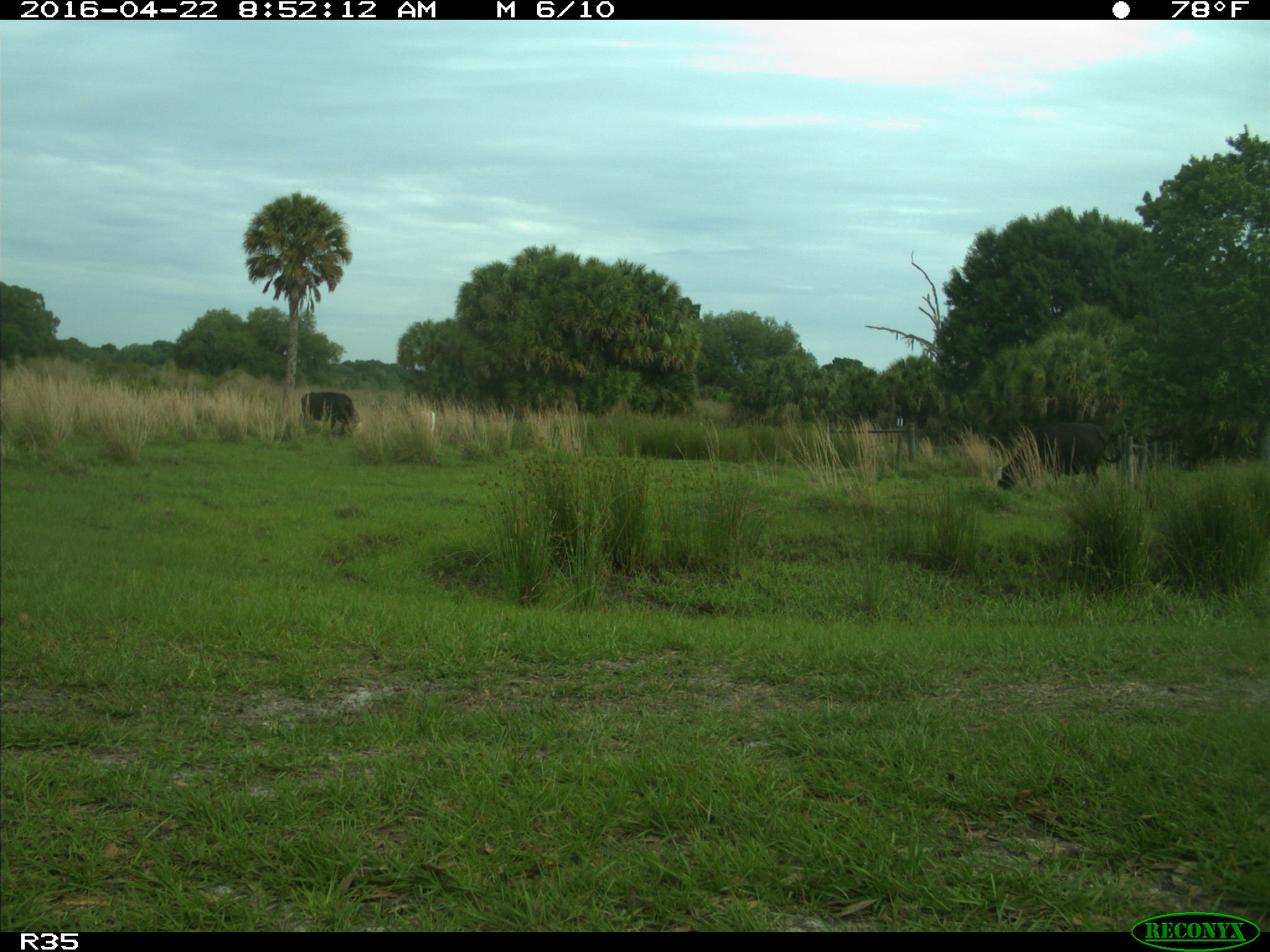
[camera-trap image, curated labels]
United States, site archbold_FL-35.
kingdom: Animalia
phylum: Chordata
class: Mammalia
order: Artiodactyla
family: Bovidae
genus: Bos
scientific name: Bos taurus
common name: domestic cow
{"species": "Bos taurus (domestic cow)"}